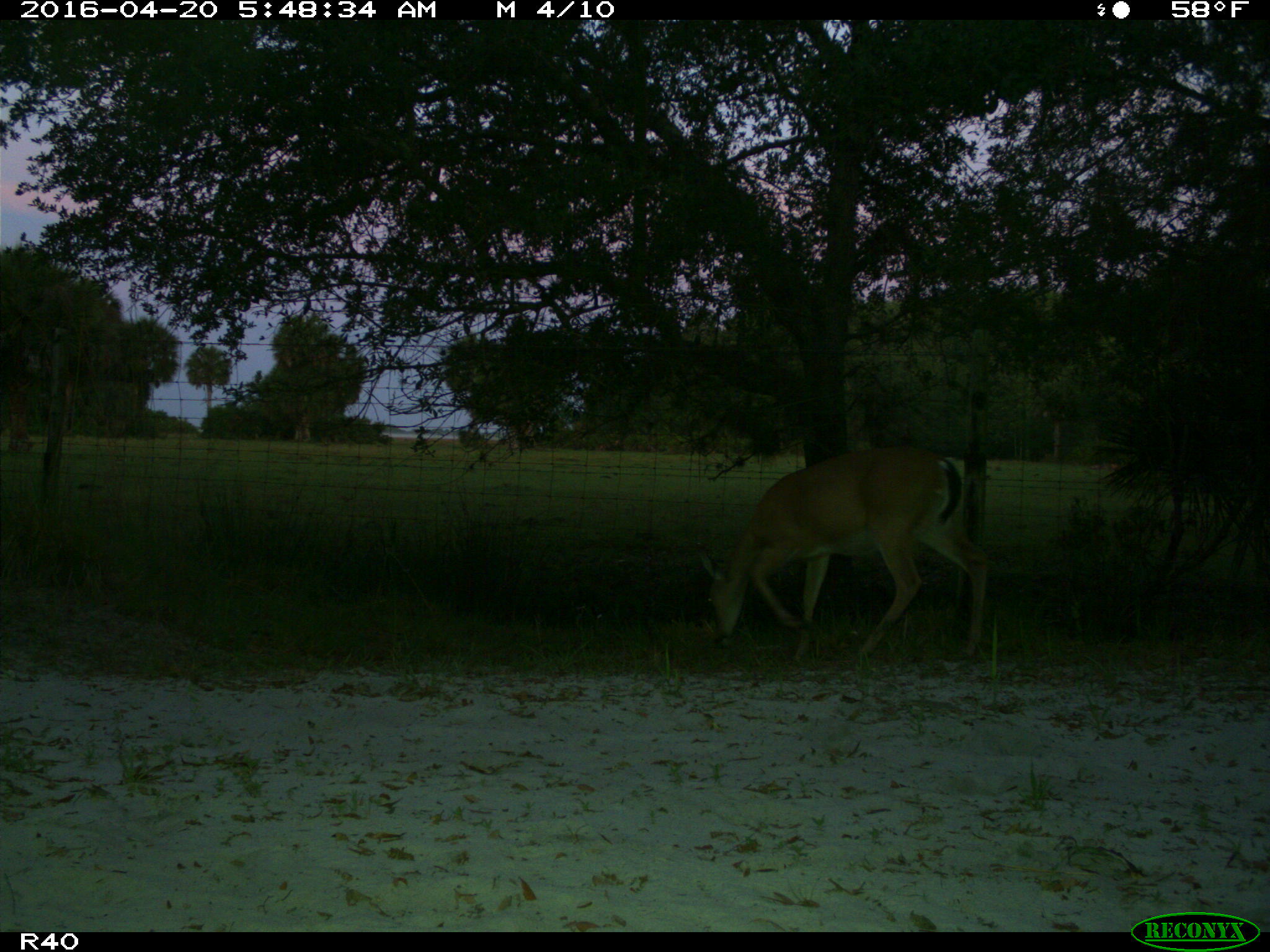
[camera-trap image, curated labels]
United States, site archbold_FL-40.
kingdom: Animalia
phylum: Chordata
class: Mammalia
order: Artiodactyla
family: Cervidae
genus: Odocoileus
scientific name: Odocoileus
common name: deer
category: unidentified deer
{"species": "unidentified deer (deer) (Odocoileus)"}